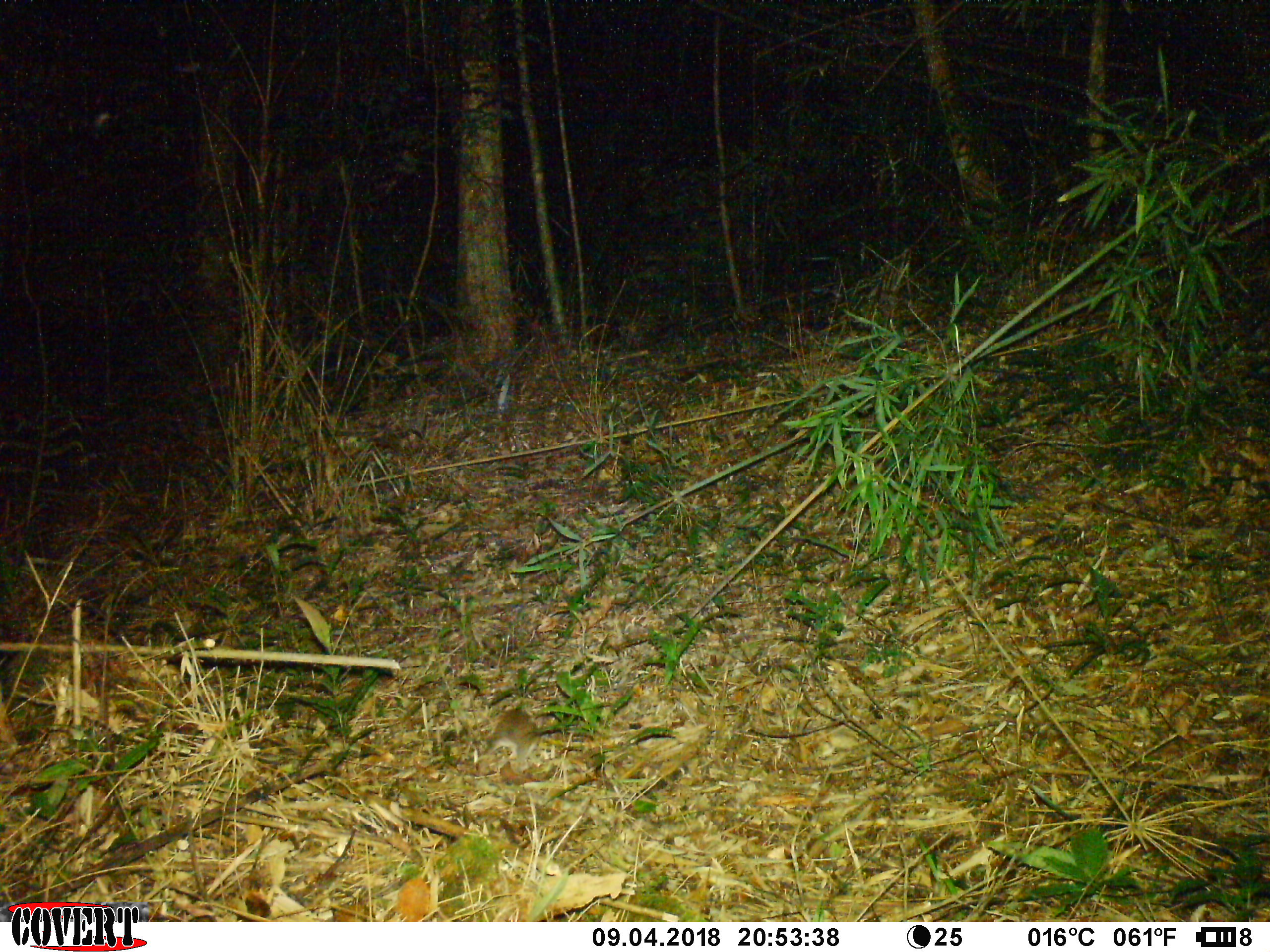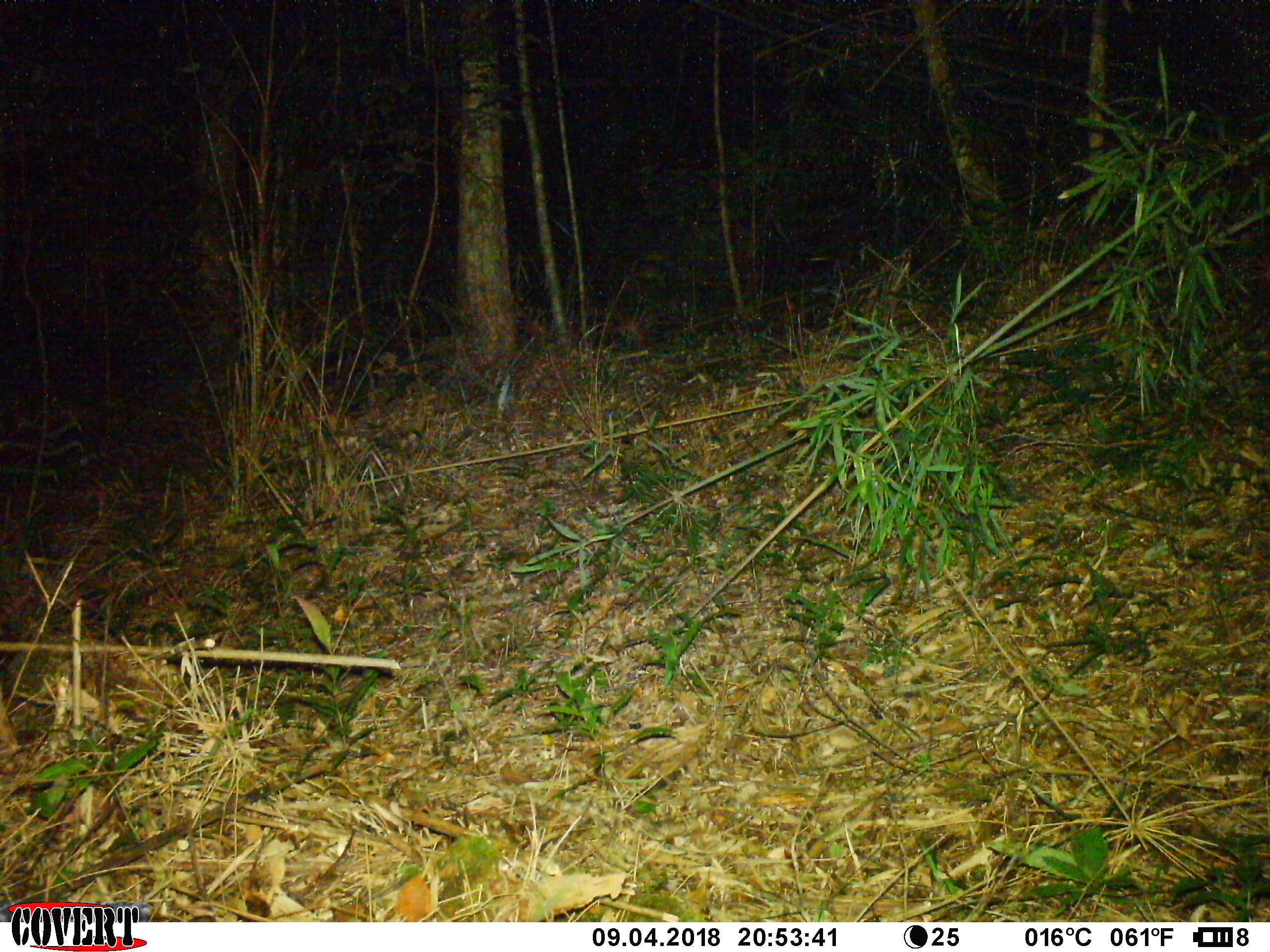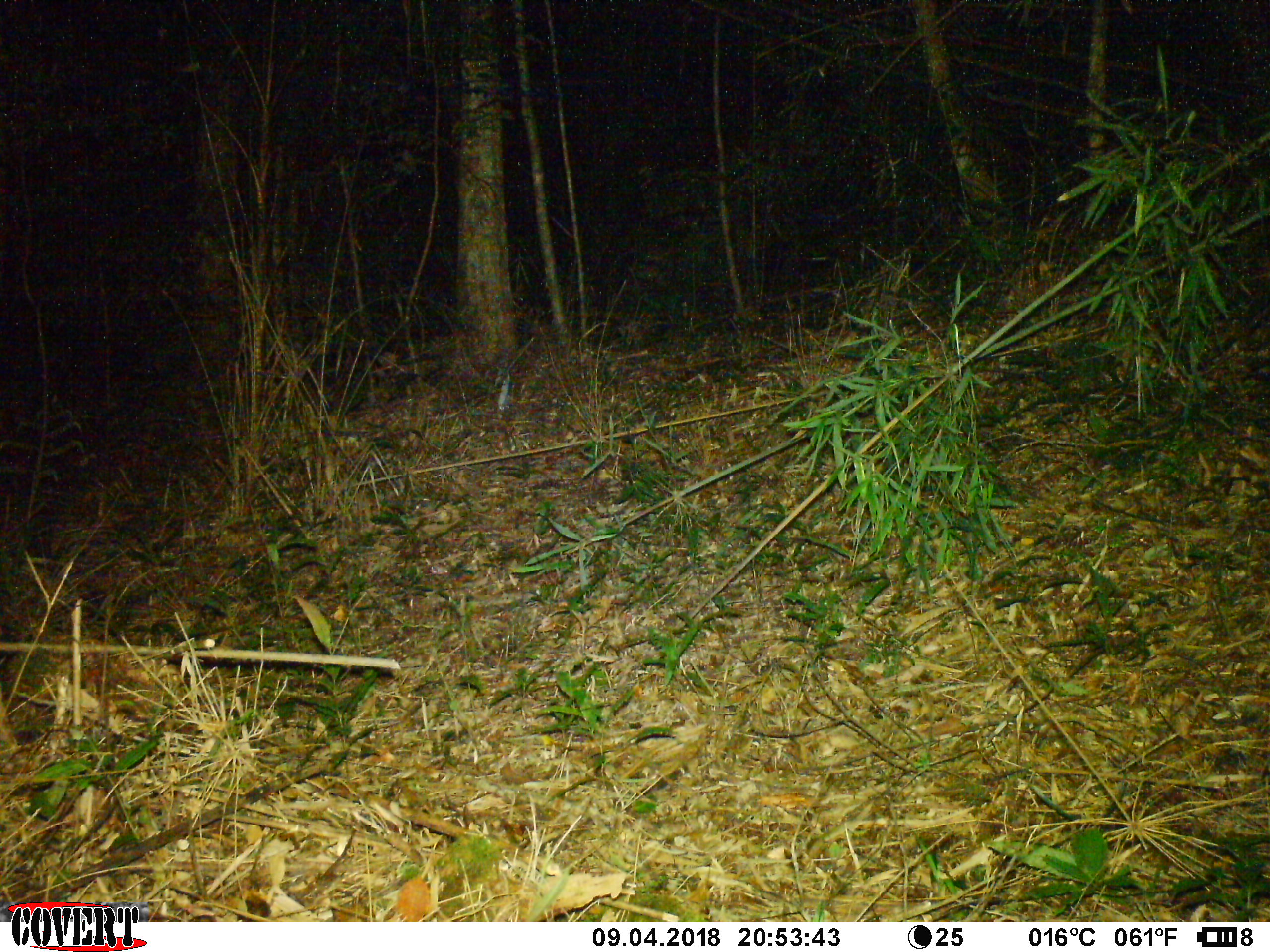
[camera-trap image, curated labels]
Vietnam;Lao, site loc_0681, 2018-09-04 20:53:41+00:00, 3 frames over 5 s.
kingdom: Animalia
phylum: Chordata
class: Mammalia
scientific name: Mammalia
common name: mammal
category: unidentified small mammal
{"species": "unidentified small mammal (mammal) (Mammalia)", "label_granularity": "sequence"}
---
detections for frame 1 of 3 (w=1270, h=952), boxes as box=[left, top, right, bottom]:
unidentified small mammal: box=[480, 703, 539, 766]